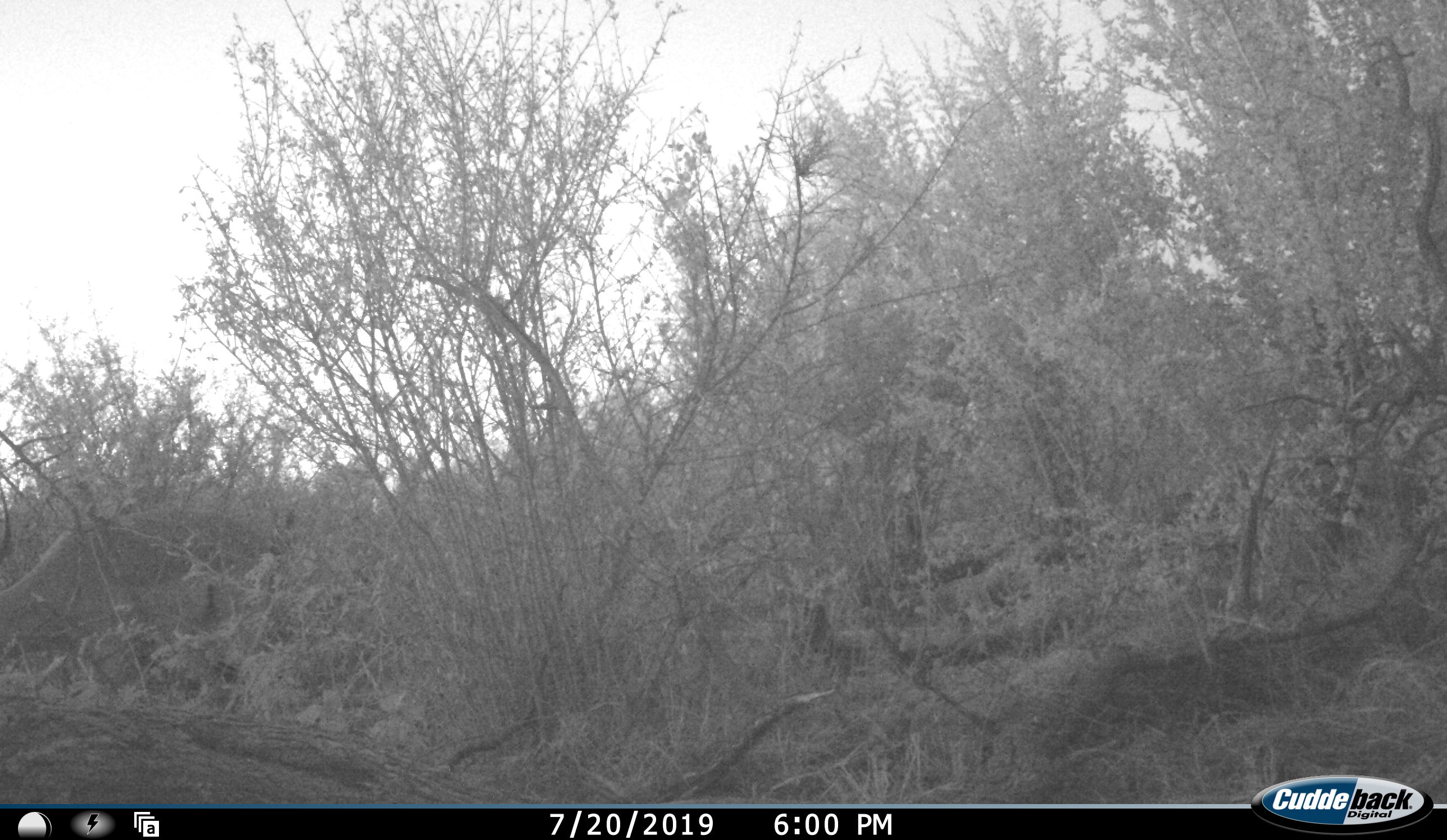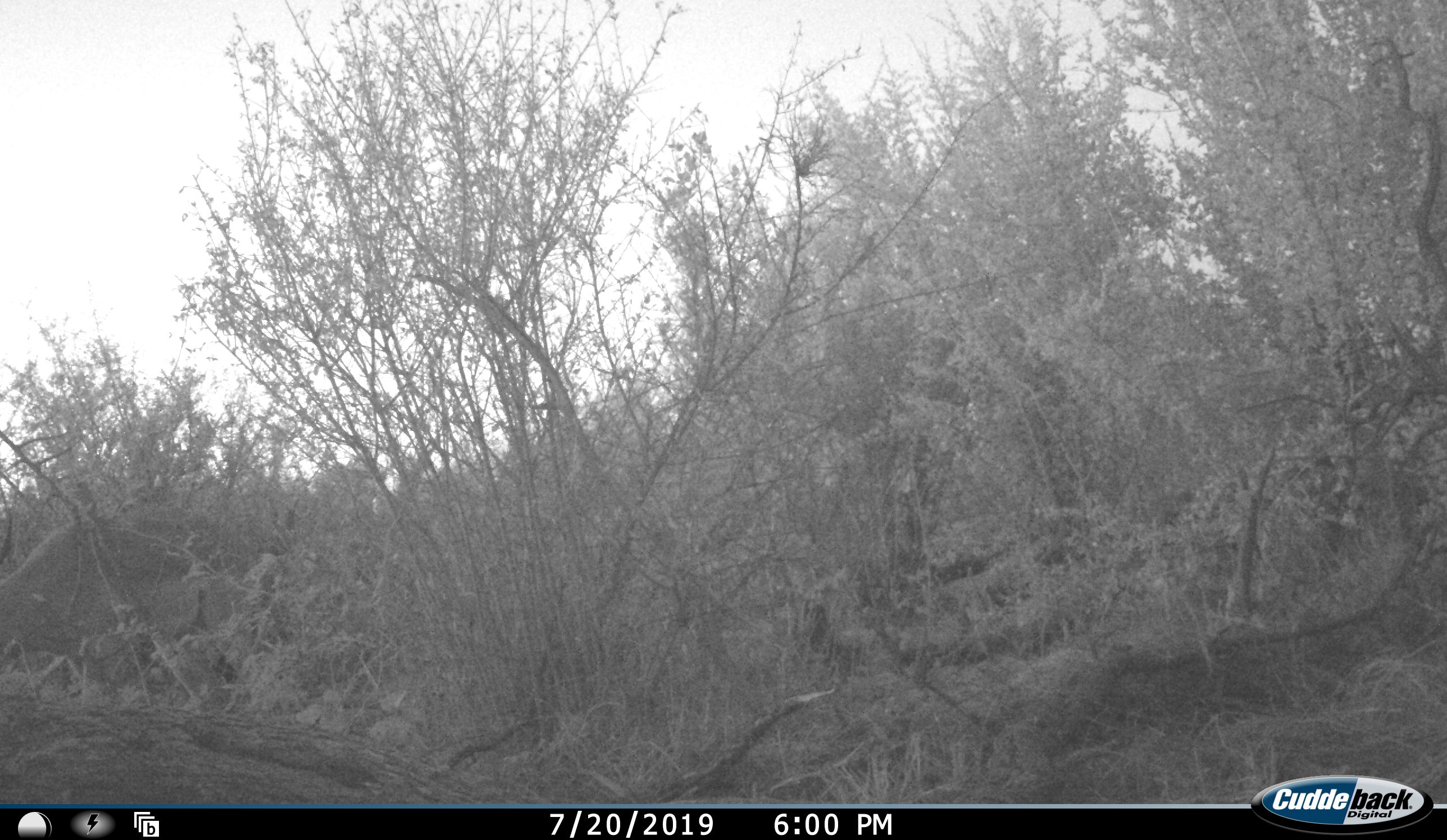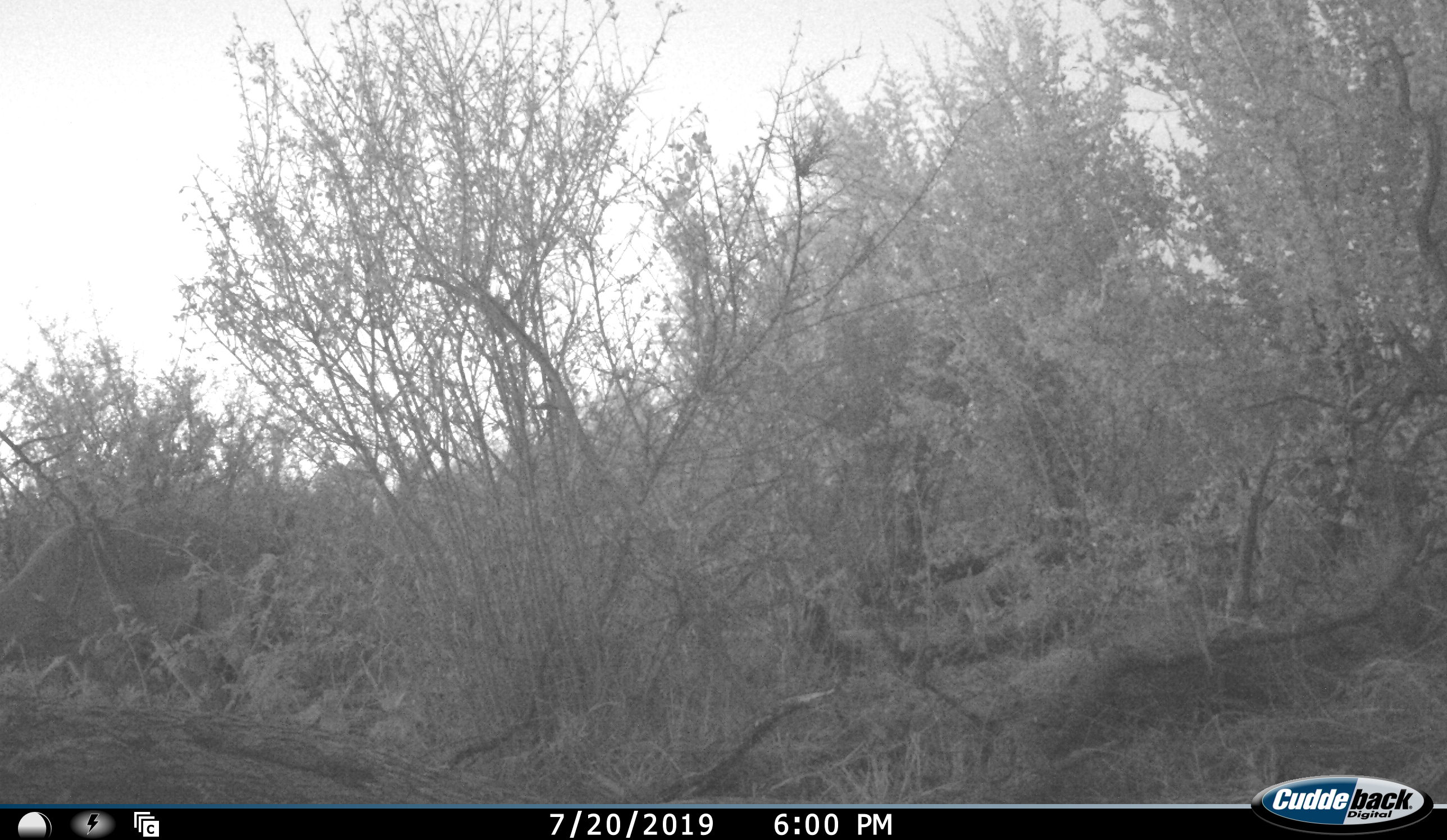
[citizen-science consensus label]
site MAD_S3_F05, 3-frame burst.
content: unidentified animal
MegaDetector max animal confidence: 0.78